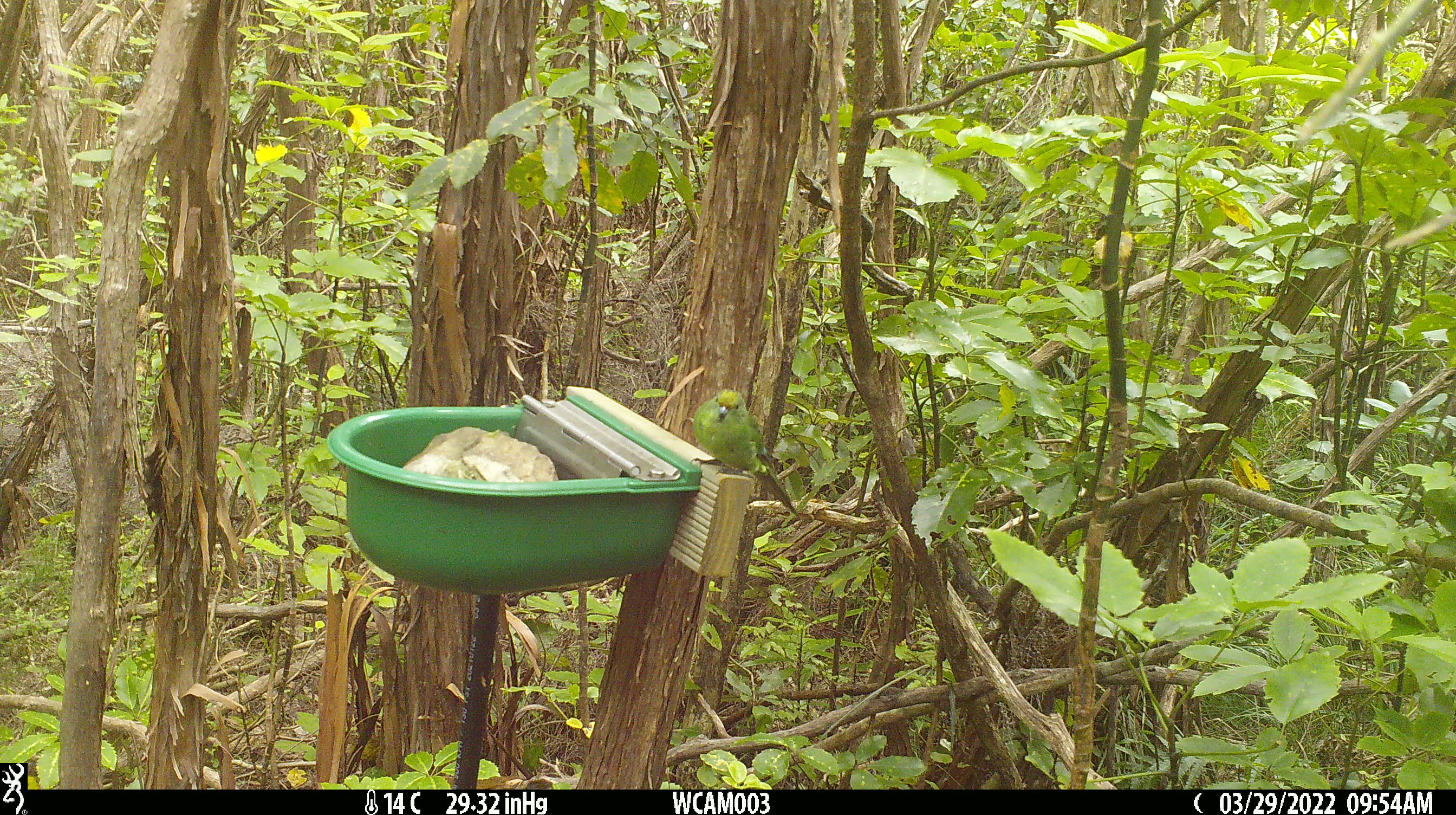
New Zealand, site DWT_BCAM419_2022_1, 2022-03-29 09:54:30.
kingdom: Animalia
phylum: Chordata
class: Aves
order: Psittaciformes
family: Psittaculidae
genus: Cyanoramphus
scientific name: Cyanoramphus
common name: parakeet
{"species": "parakeet (Cyanoramphus)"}